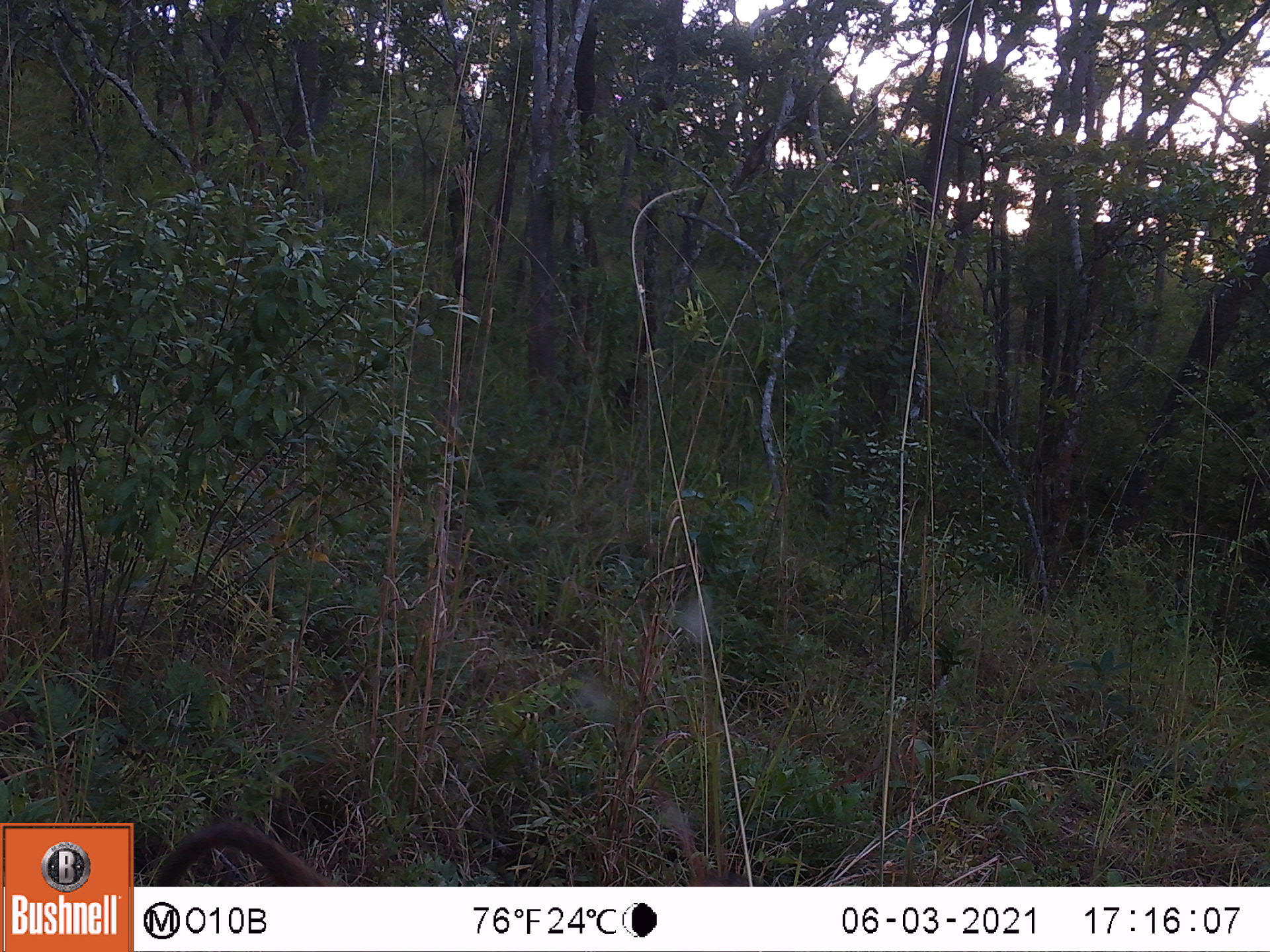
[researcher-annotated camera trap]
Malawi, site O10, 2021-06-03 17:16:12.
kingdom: Animalia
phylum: Chordata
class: Mammalia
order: Primates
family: Cercopithecidae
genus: Papio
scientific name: Papio cynocephalus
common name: yellow baboon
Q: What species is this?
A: Yellow baboon (Papio cynocephalus).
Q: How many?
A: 1.